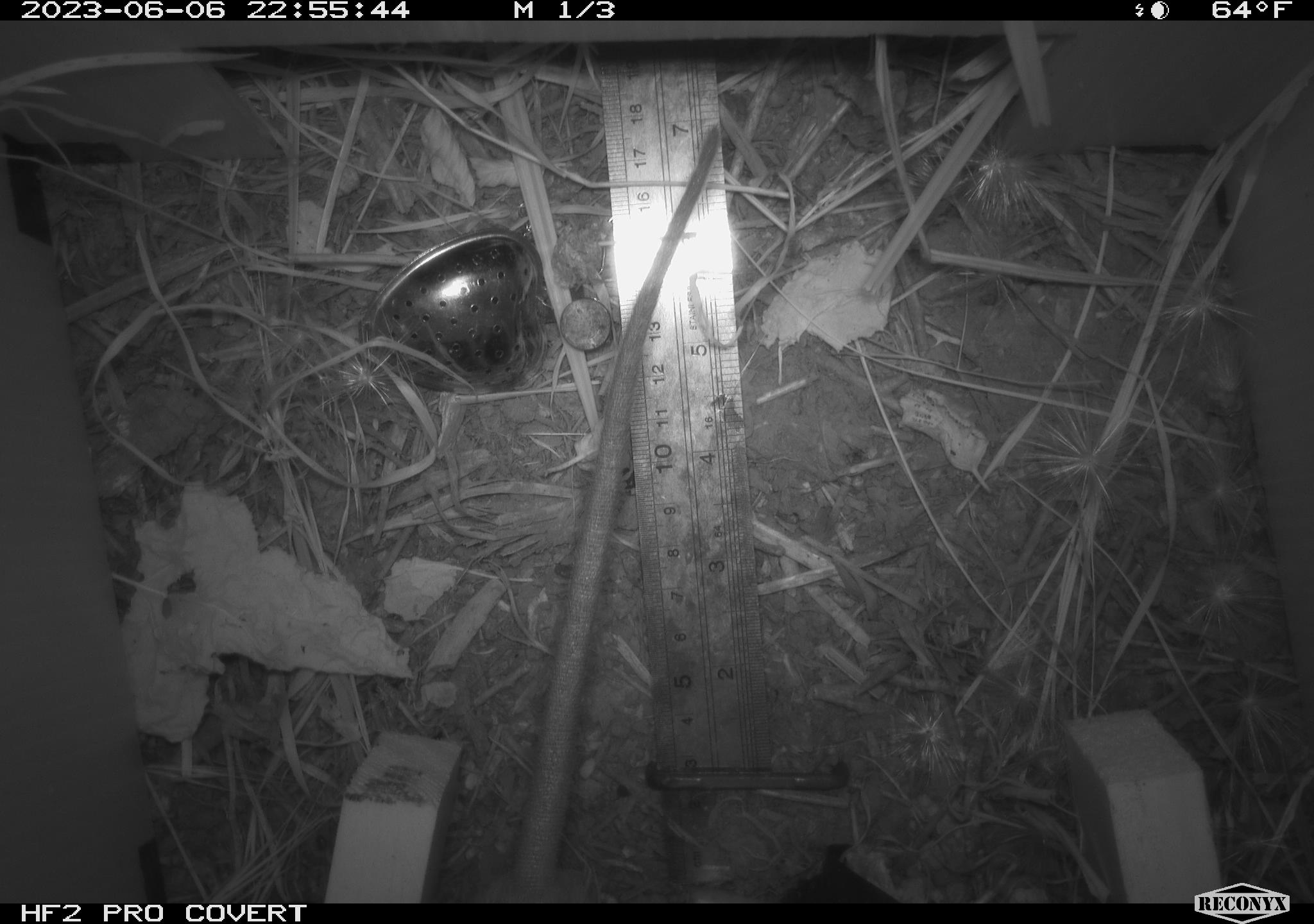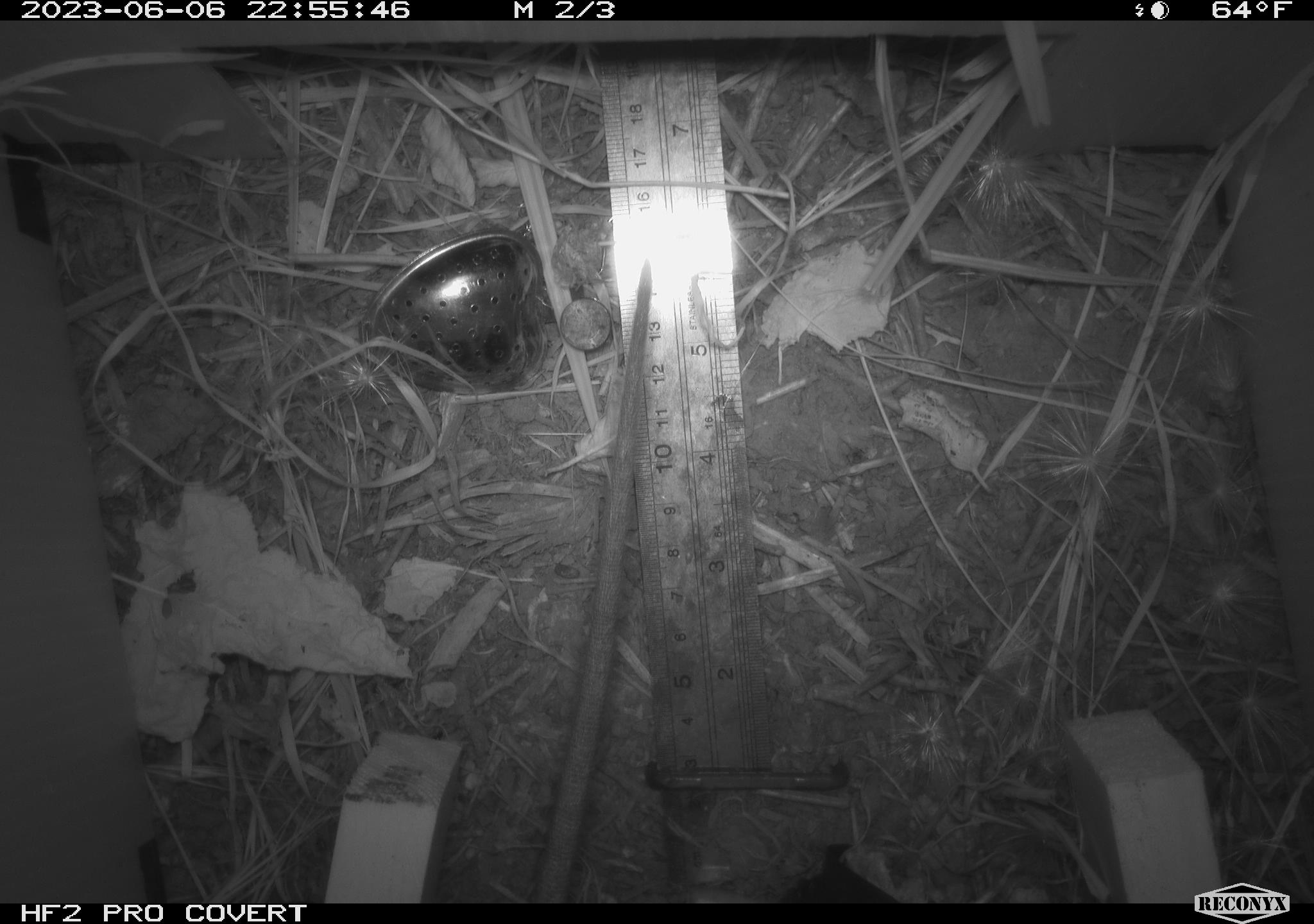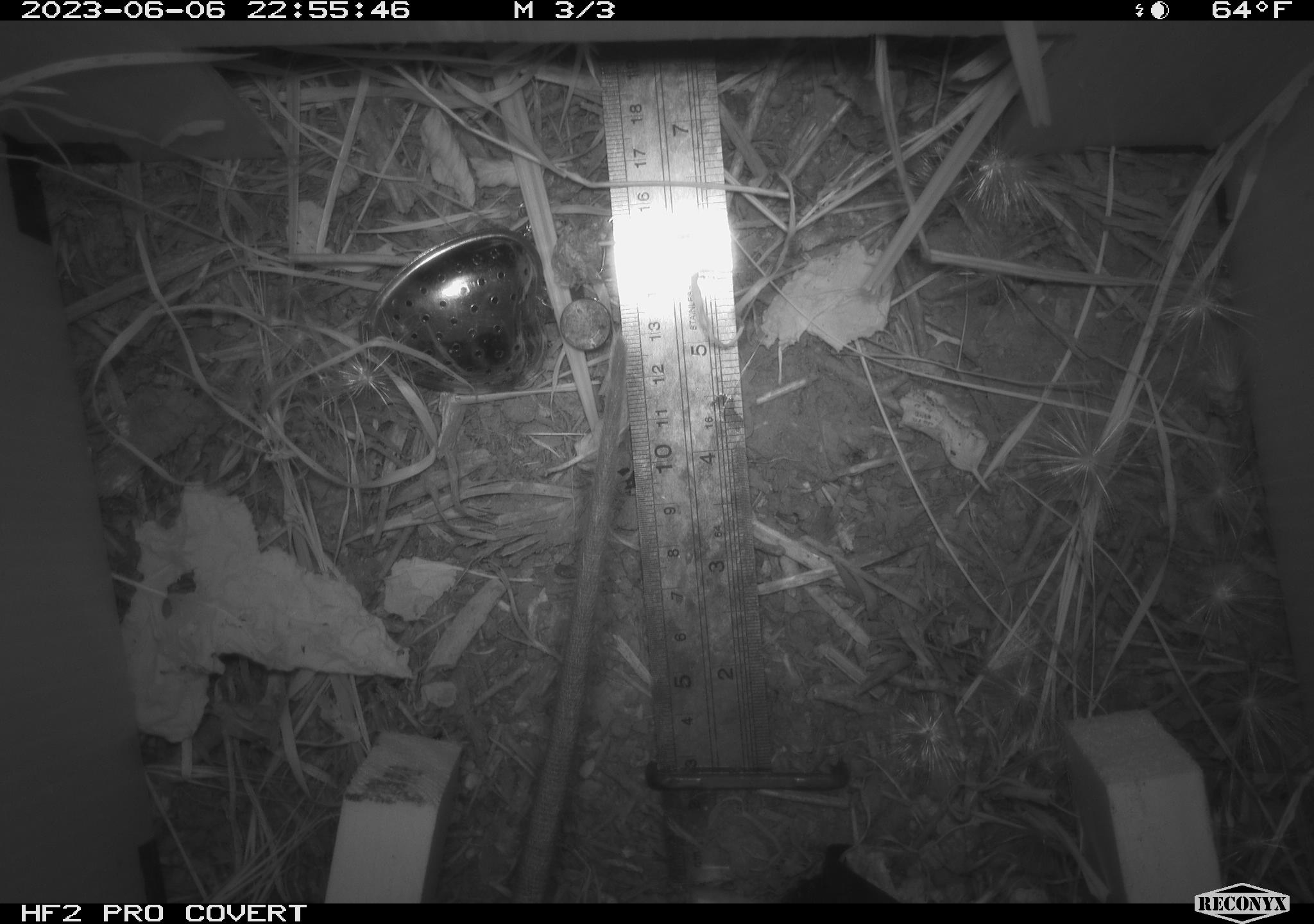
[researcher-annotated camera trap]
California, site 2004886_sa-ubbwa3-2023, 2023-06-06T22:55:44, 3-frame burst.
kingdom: Animalia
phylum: Chordata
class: Mammalia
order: Rodentia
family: Muridae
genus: Rattus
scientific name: Rattus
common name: rat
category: rattus species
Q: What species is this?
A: Rattus species (rat) (Rattus).